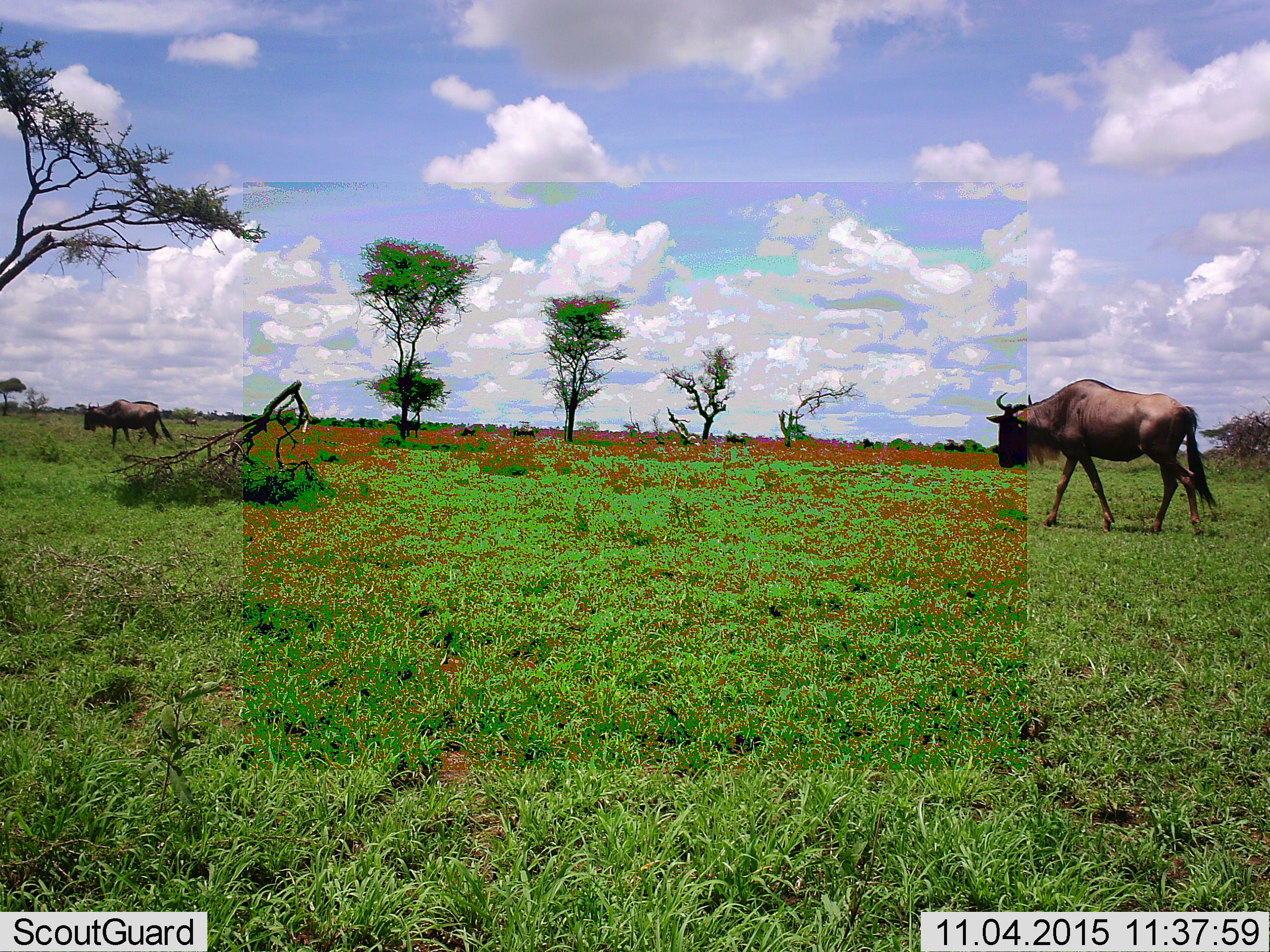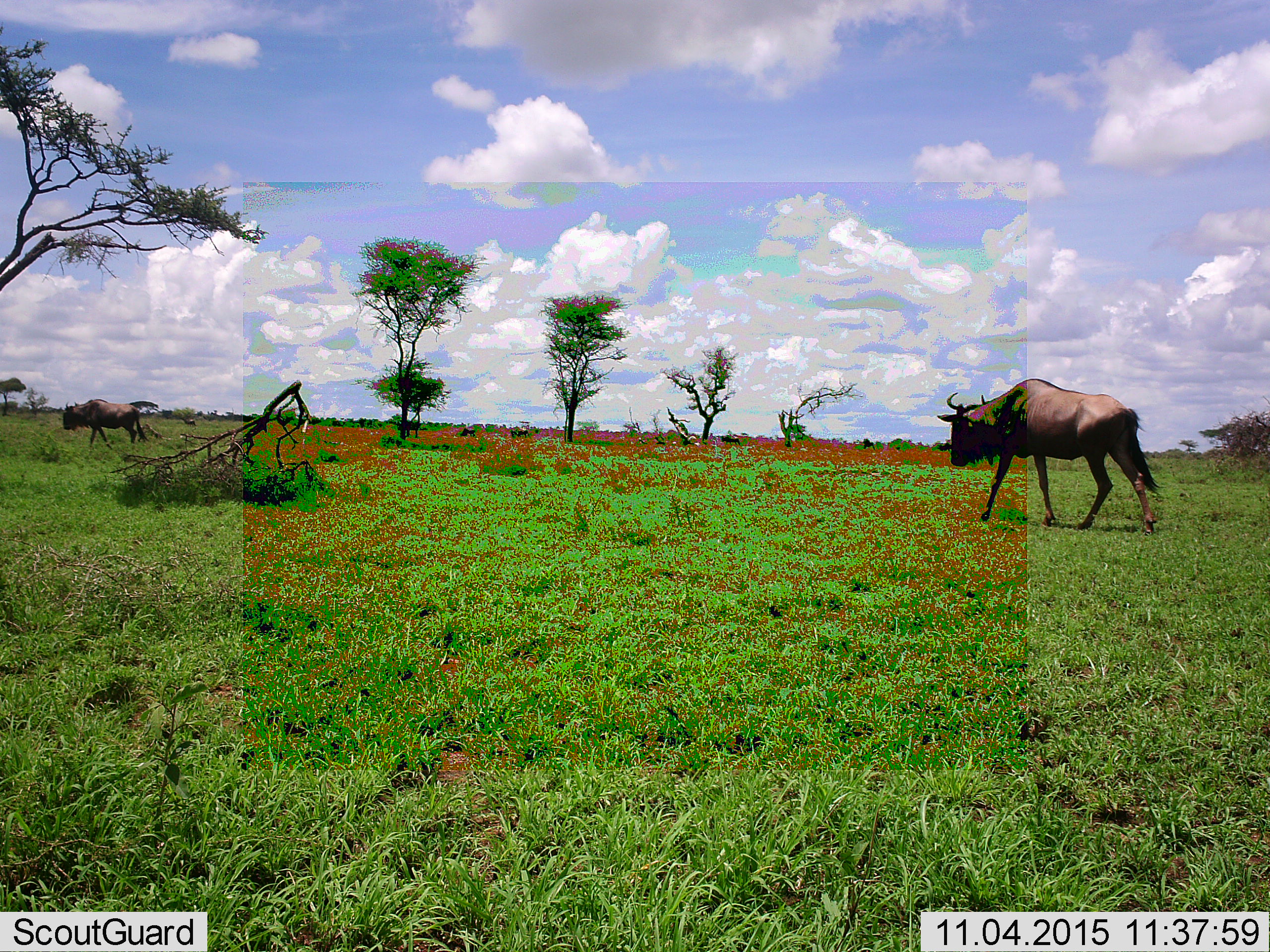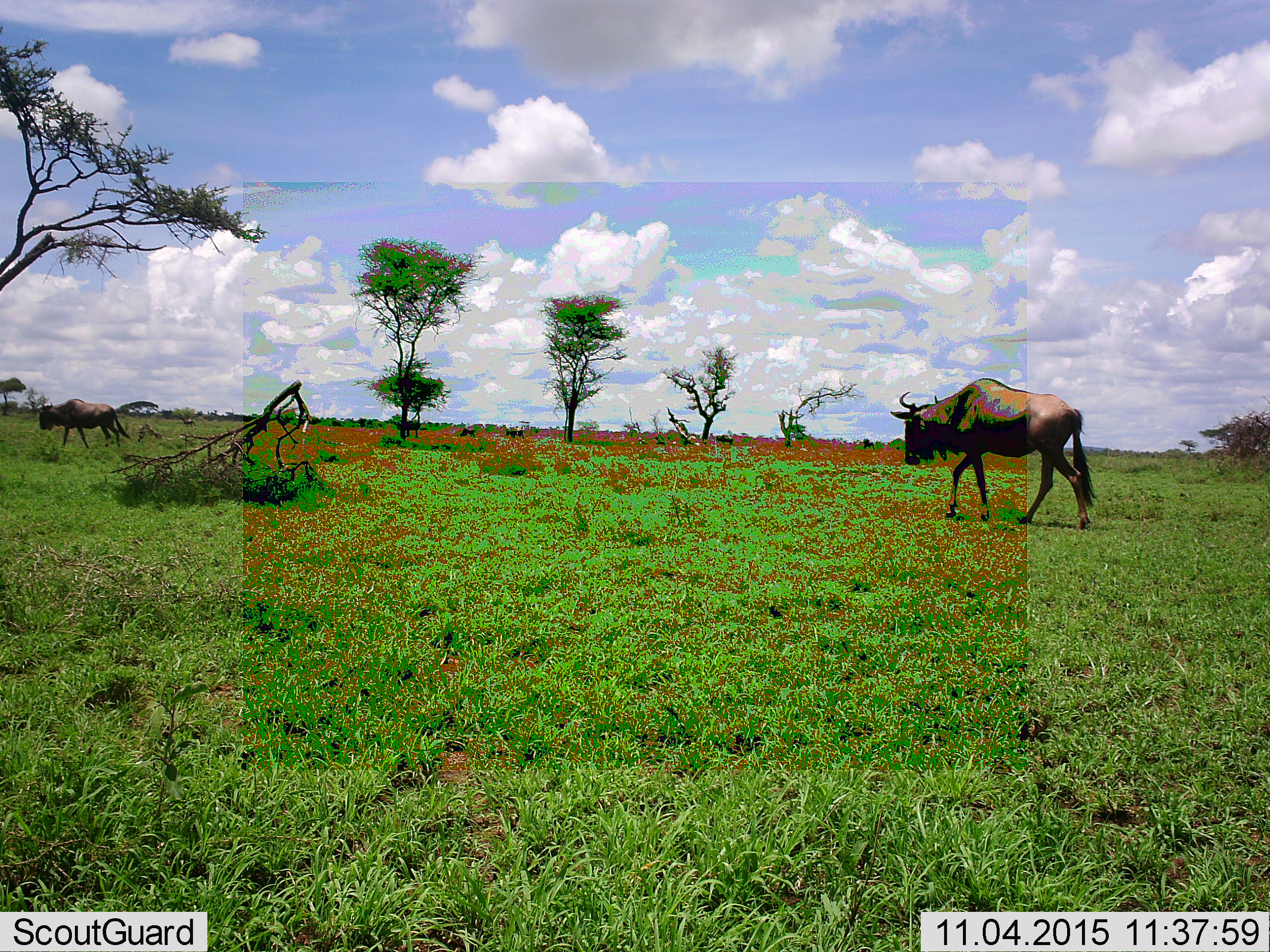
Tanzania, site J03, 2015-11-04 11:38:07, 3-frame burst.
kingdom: Animalia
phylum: Chordata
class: Mammalia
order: Artiodactyla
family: Bovidae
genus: Connochaetes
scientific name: Connochaetes taurinus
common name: blue wildebeest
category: wildebeest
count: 6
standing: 43%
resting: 0%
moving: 100%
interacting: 0%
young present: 0%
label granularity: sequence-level